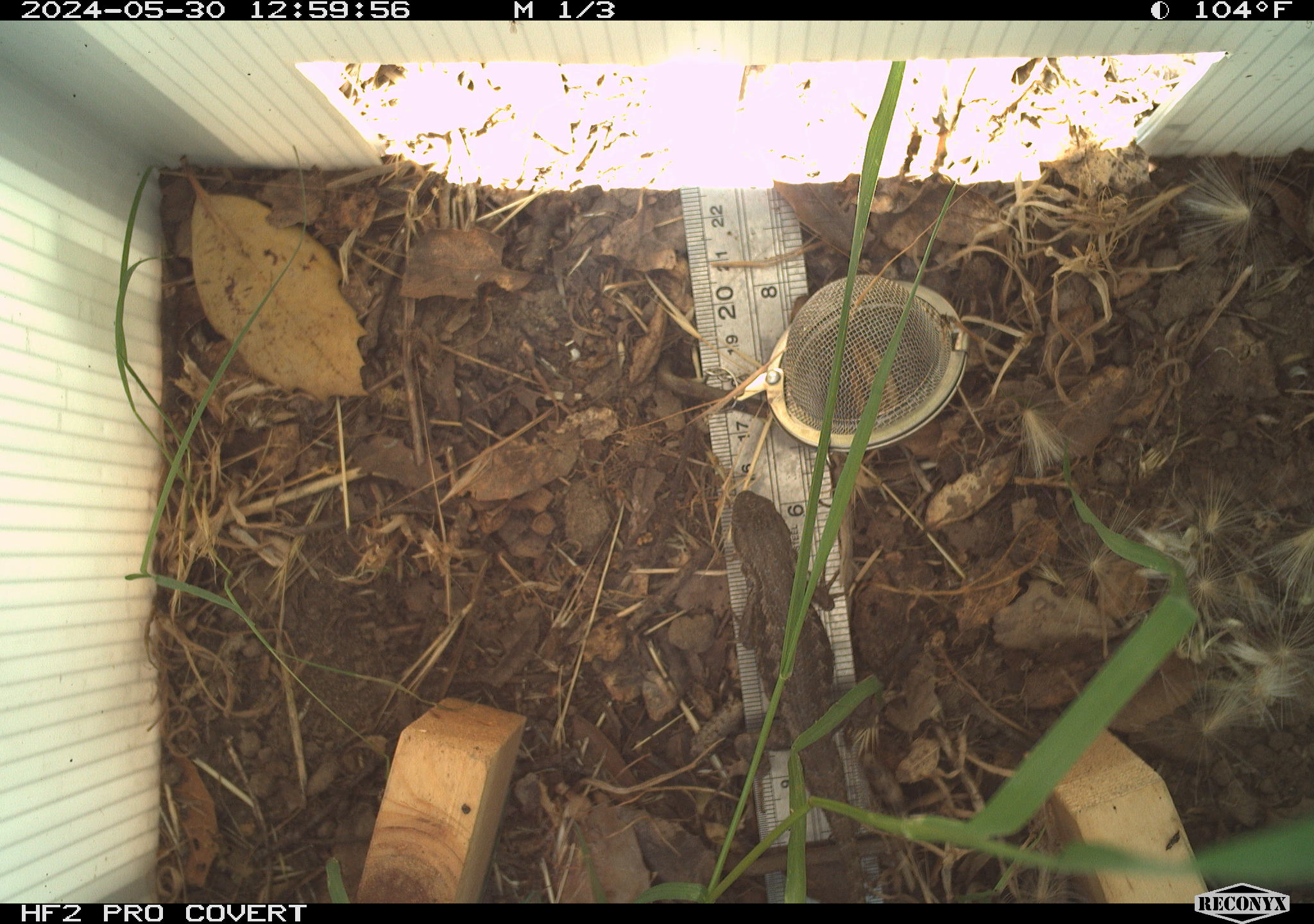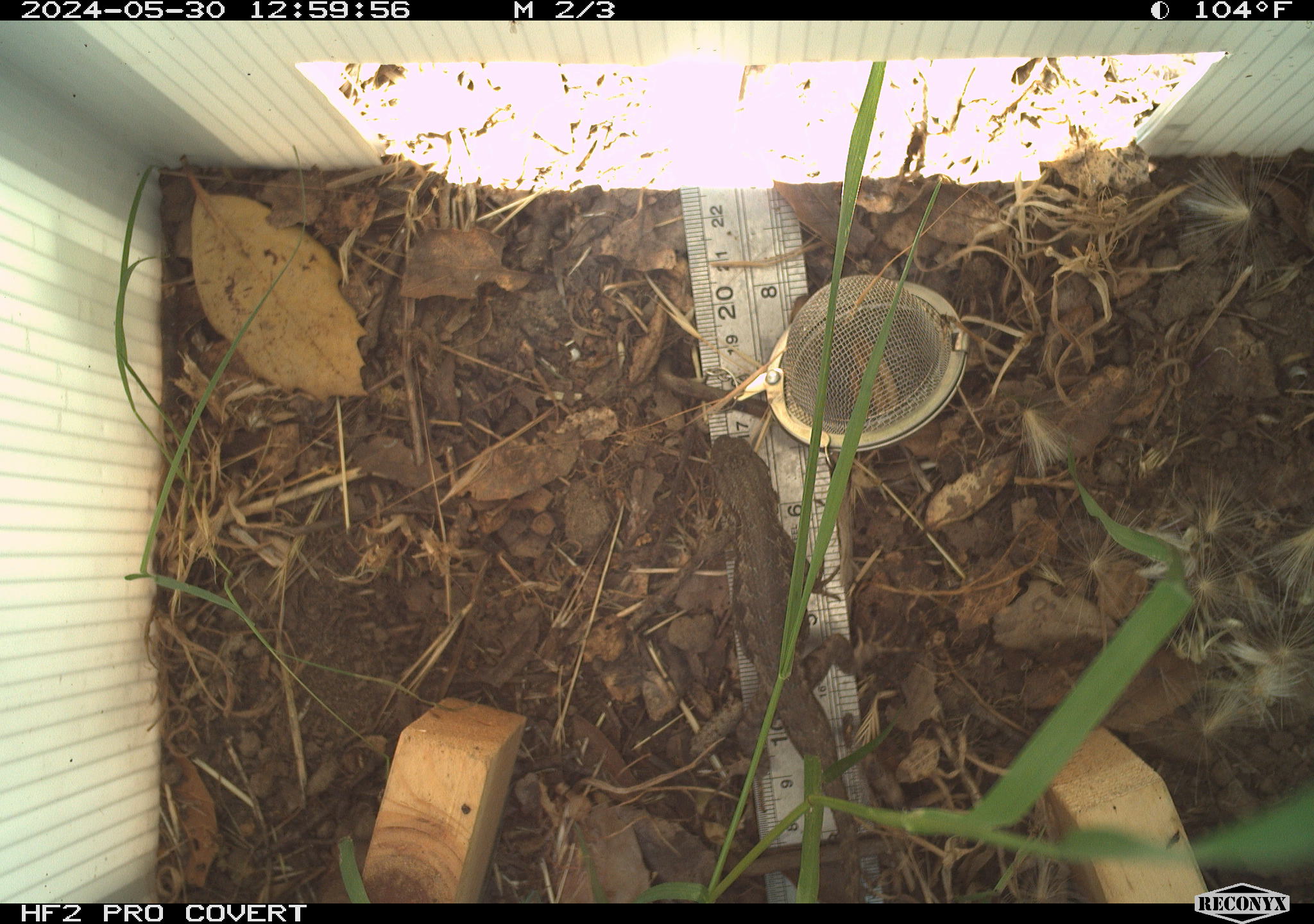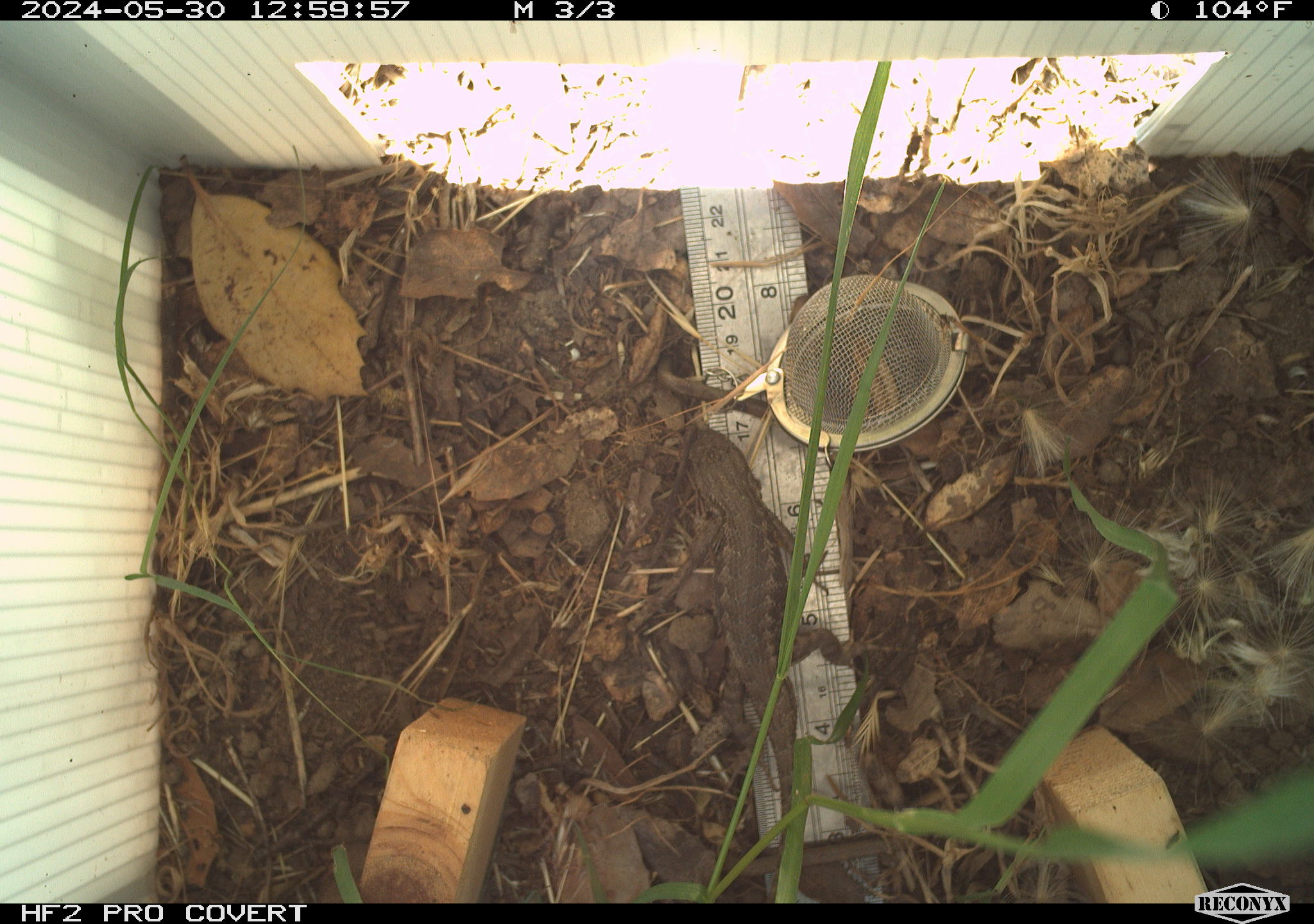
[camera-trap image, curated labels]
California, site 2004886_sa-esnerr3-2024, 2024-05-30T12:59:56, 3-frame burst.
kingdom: Animalia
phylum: Chordata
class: Reptilia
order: Squamata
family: Phrynosomatidae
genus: Sceloporus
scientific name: Sceloporus occidentalis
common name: western fence lizard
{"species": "western fence lizard (Sceloporus occidentalis)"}